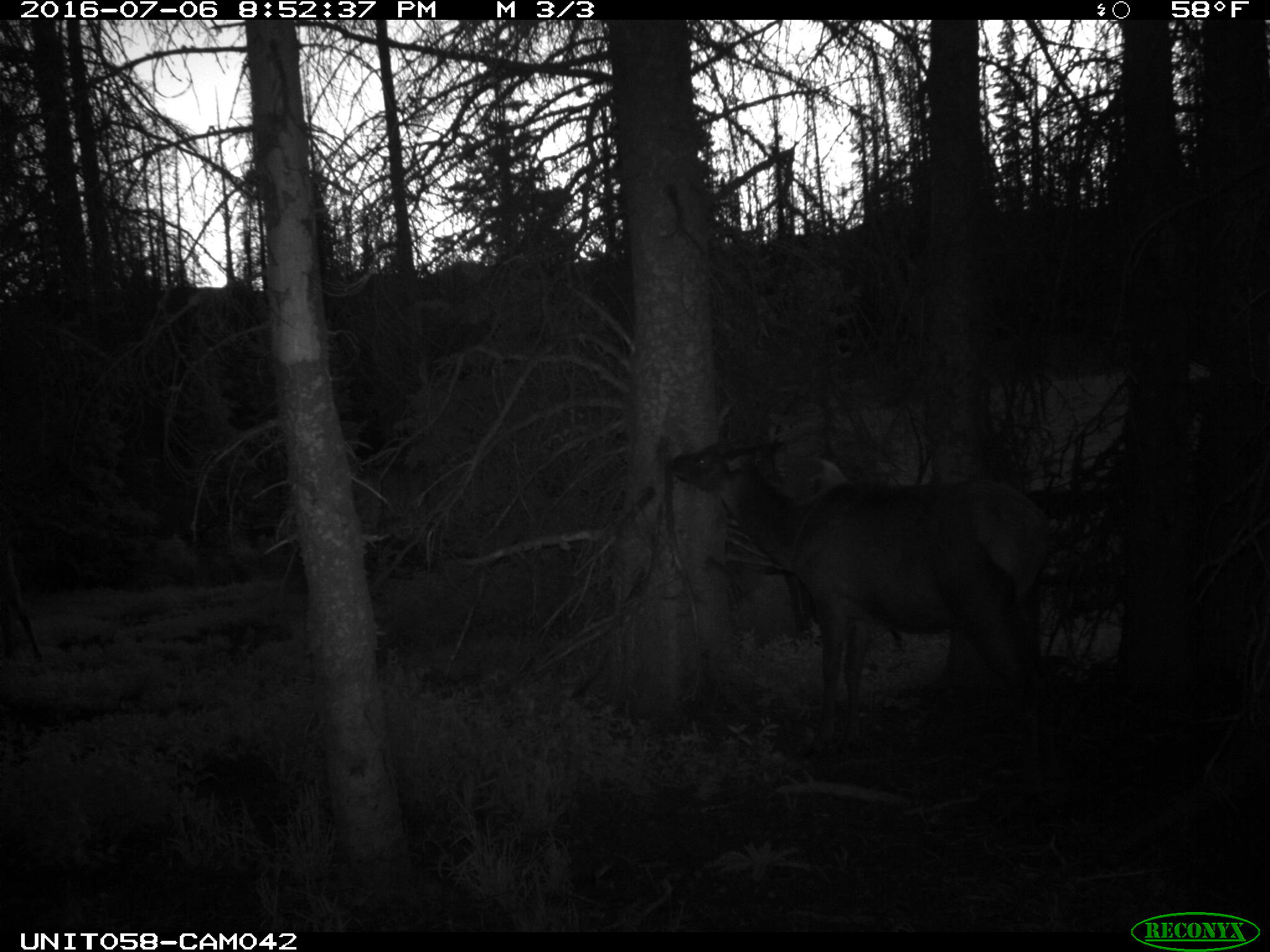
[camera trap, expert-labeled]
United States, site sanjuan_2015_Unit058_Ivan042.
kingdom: Animalia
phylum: Chordata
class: Mammalia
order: Artiodactyla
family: Cervidae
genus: Cervus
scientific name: Cervus elaphus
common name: red deer